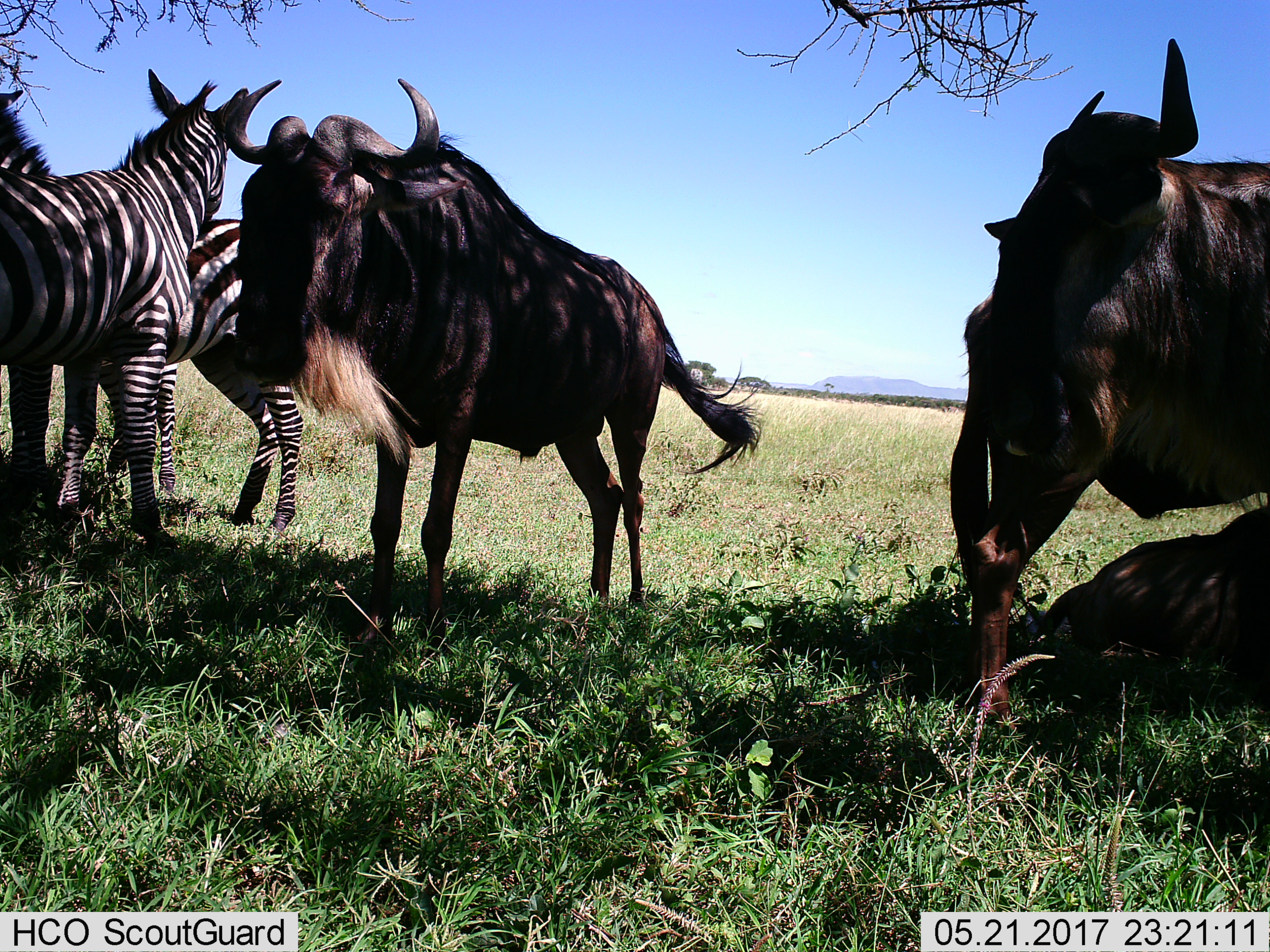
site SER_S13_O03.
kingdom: Animalia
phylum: Chordata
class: Mammalia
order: Artiodactyla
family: Bovidae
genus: Connochaetes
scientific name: Connochaetes taurinus taurinus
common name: blue wildebeest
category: wildebeestblue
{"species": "wildebeestblue (blue wildebeest) (Connochaetes taurinus taurinus)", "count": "3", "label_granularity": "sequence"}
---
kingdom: Animalia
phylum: Chordata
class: Mammalia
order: Perissodactyla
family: Equidae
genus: Equus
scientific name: Equus quagga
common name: plains zebra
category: zebraplains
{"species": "zebraplains (plains zebra) (Equus quagga)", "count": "2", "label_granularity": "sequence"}